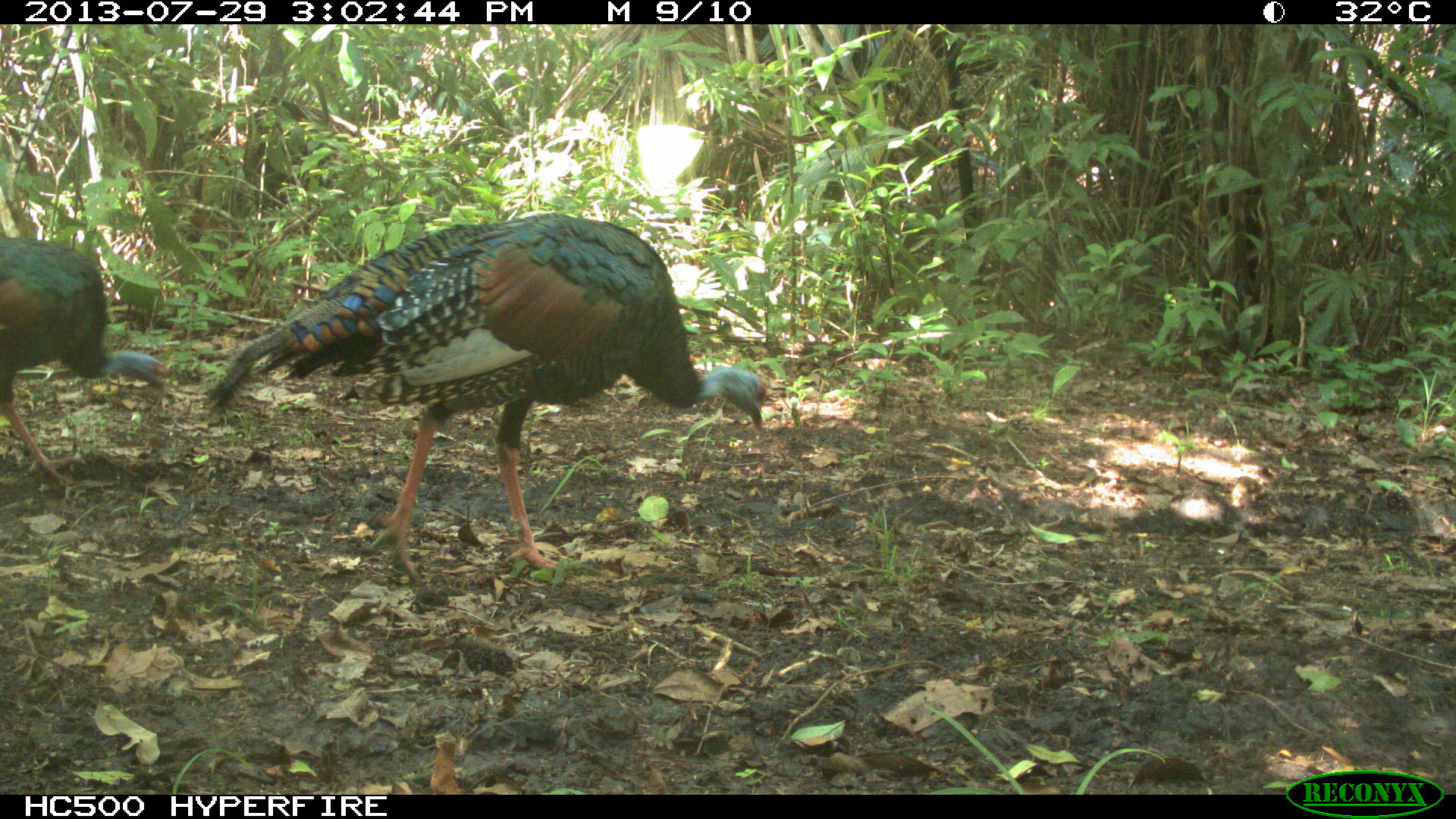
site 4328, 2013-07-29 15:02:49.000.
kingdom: Animalia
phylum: Chordata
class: Aves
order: Galliformes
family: Phasianidae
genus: Meleagris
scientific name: Meleagris ocellata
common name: ocellated turkey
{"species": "Meleagris ocellata (ocellated turkey)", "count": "2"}